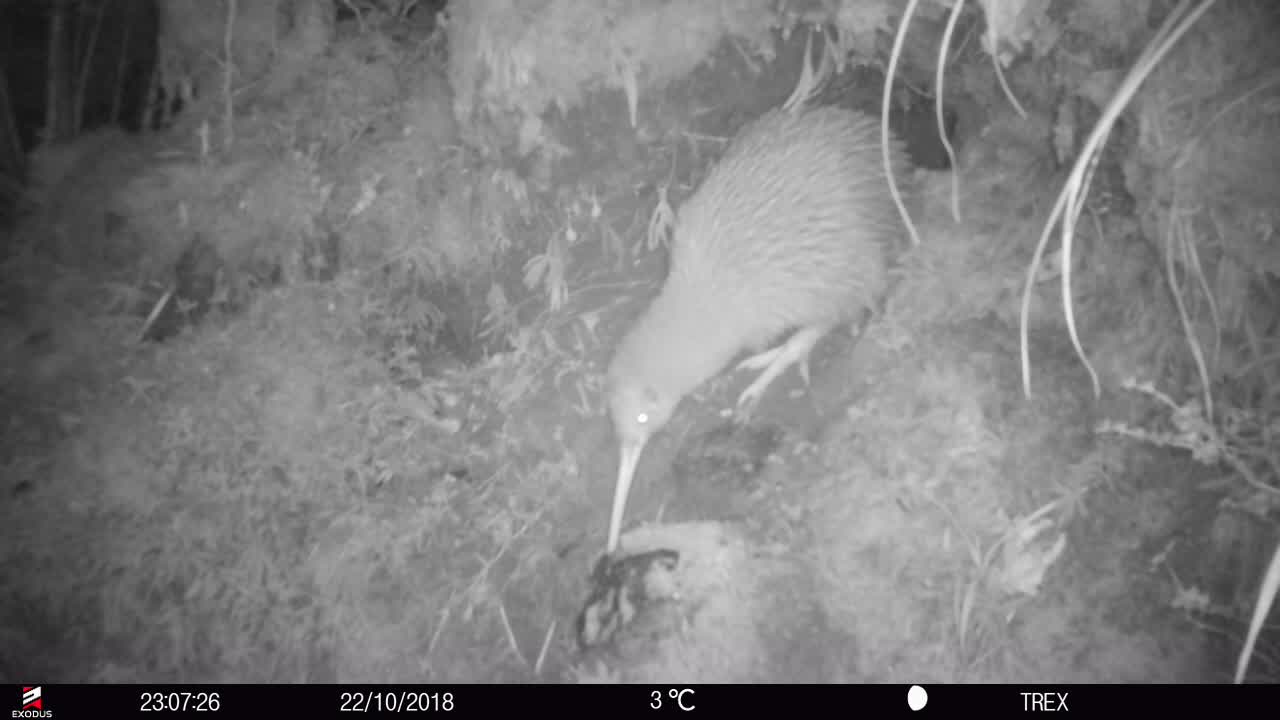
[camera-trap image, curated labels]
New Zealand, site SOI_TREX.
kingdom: Animalia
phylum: Chordata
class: Aves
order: Apterygiformes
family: Apterygidae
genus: Apteryx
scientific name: Apteryx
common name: kiwi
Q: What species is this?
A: Kiwi (Apteryx).